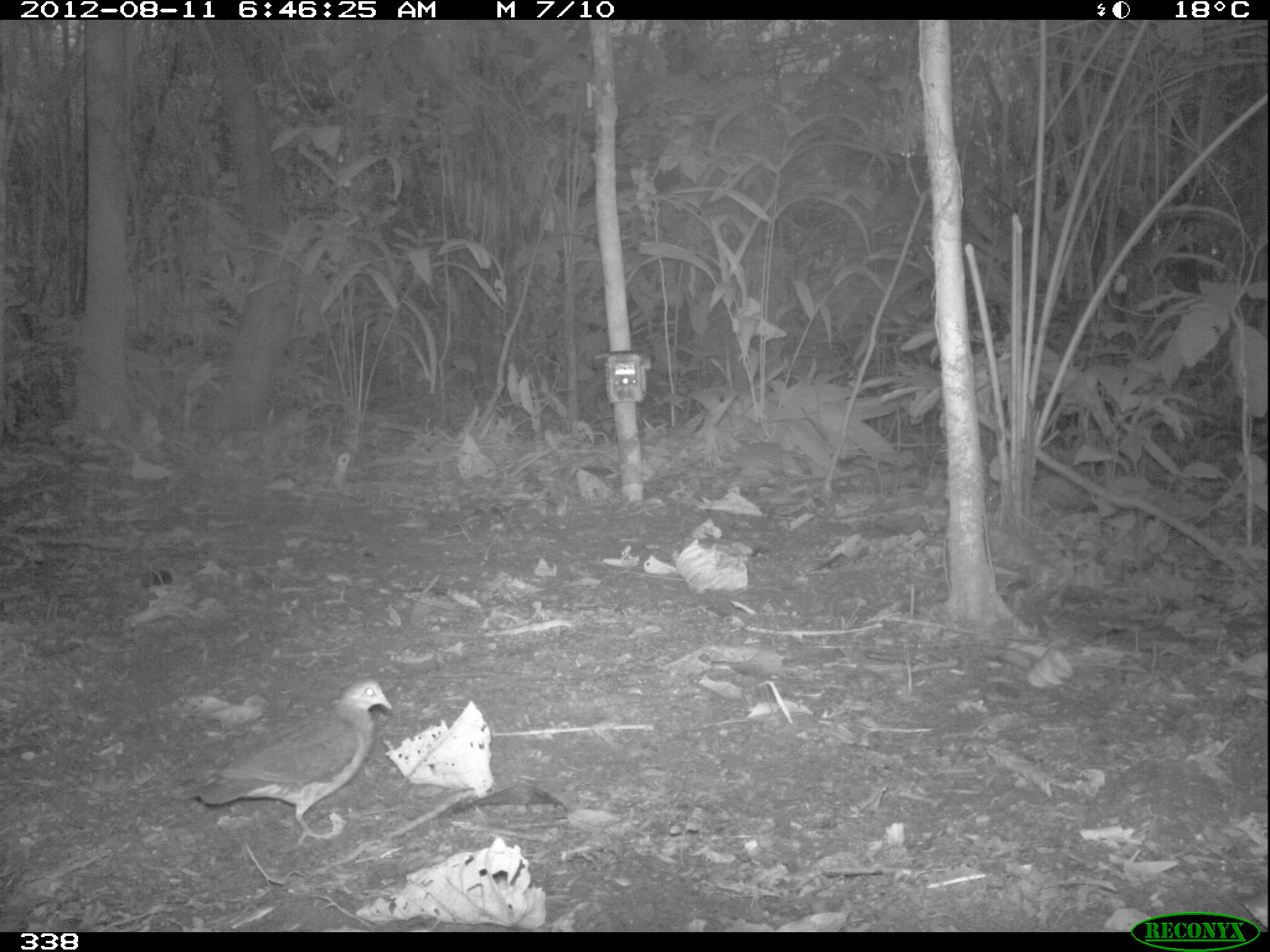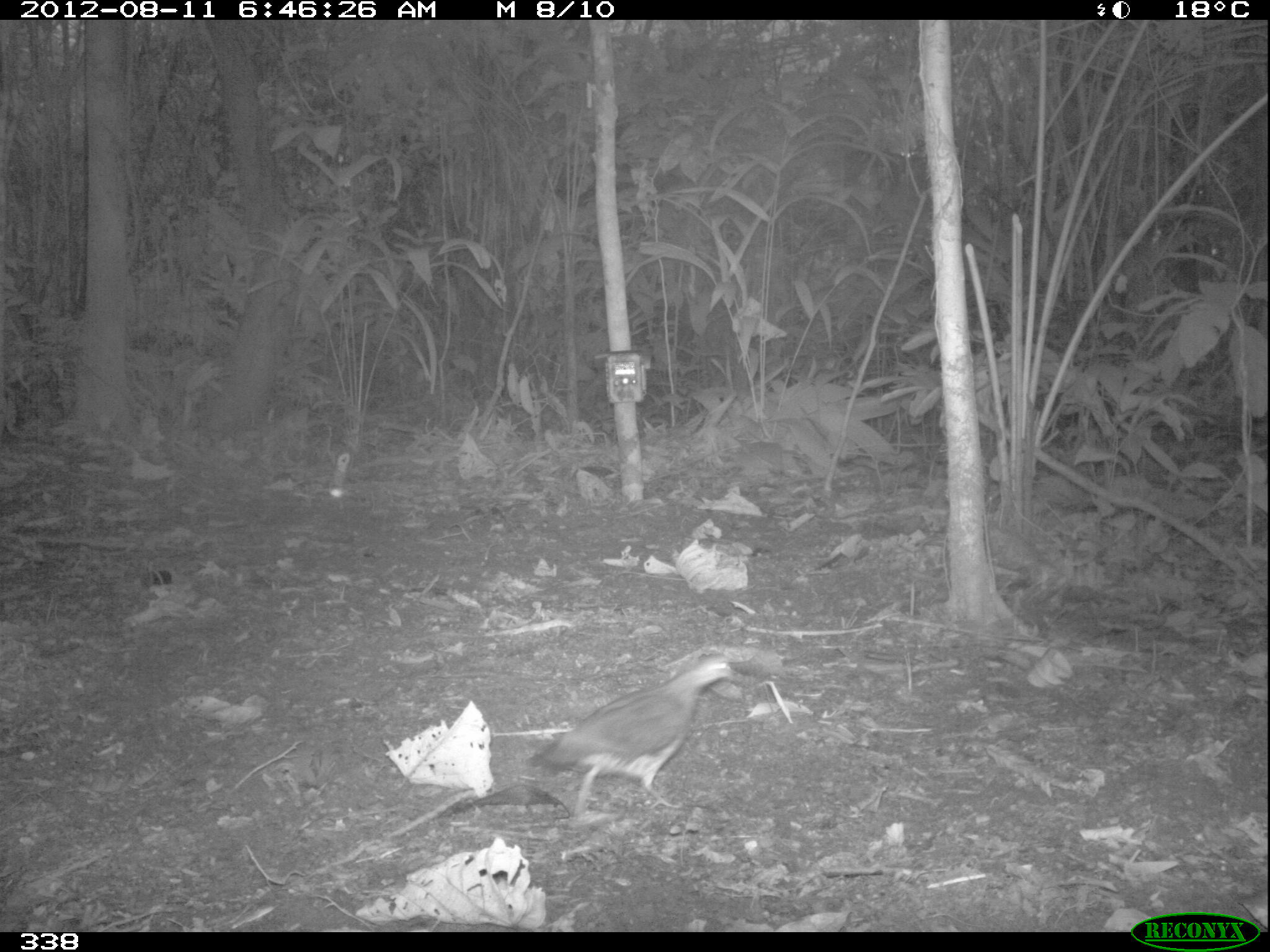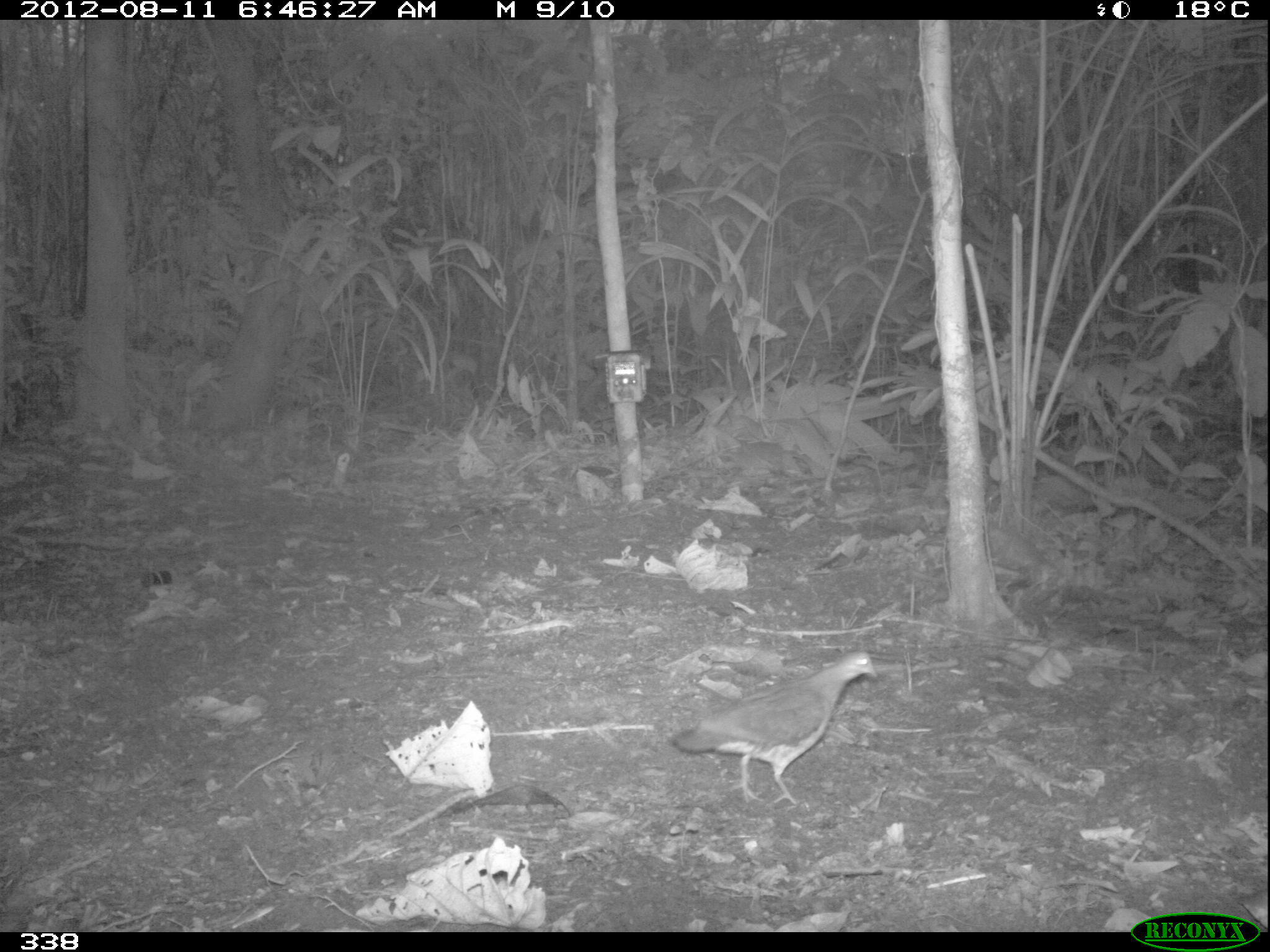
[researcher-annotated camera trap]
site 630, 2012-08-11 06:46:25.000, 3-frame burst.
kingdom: Animalia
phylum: Chordata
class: Aves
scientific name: Aves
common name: bird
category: unknown bird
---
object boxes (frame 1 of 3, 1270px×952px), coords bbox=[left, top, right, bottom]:
unknown bird: bbox=[171, 676, 393, 847]